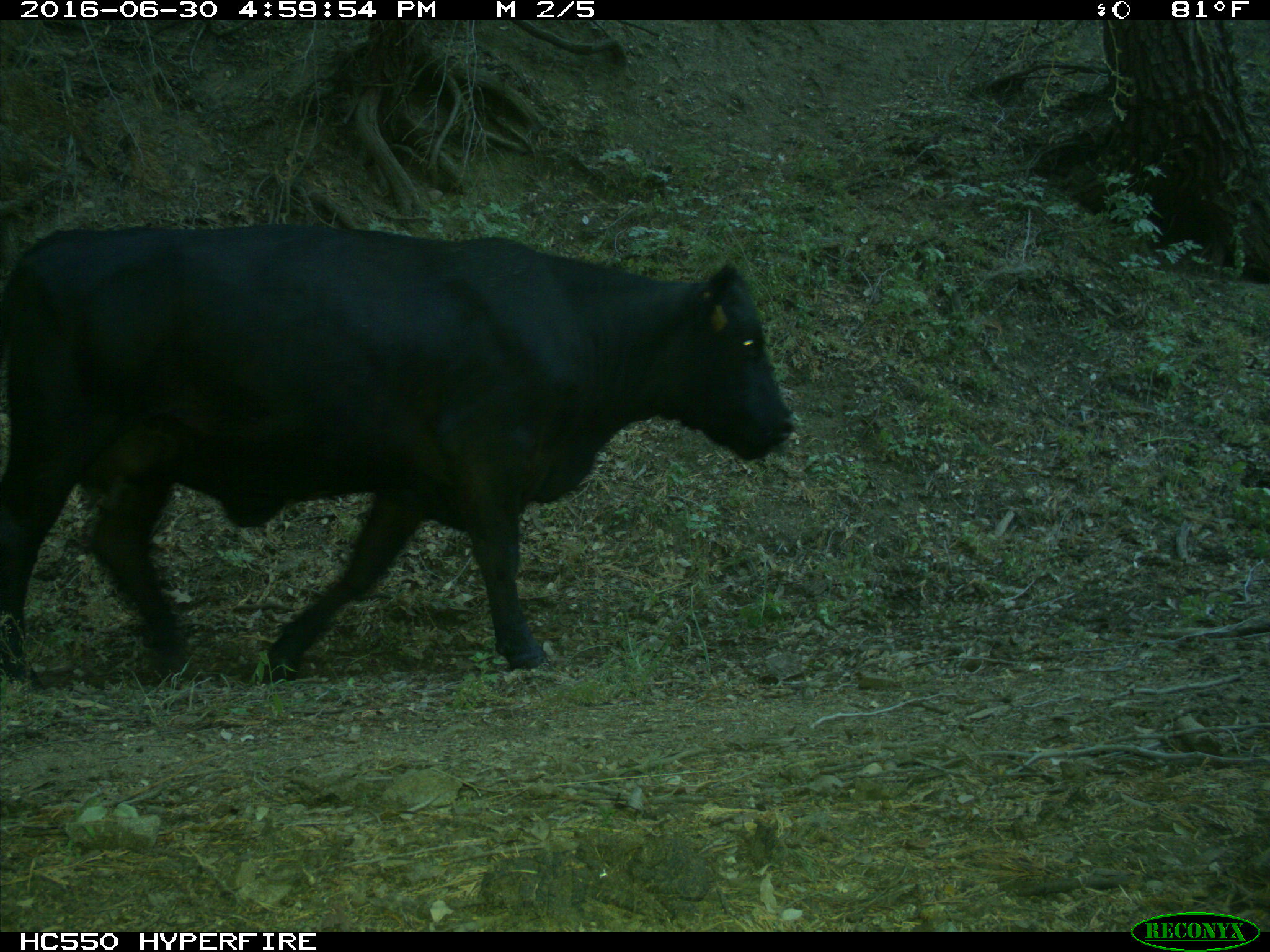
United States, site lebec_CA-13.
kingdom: Animalia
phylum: Chordata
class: Mammalia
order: Artiodactyla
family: Bovidae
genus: Bos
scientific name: Bos taurus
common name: domestic cow